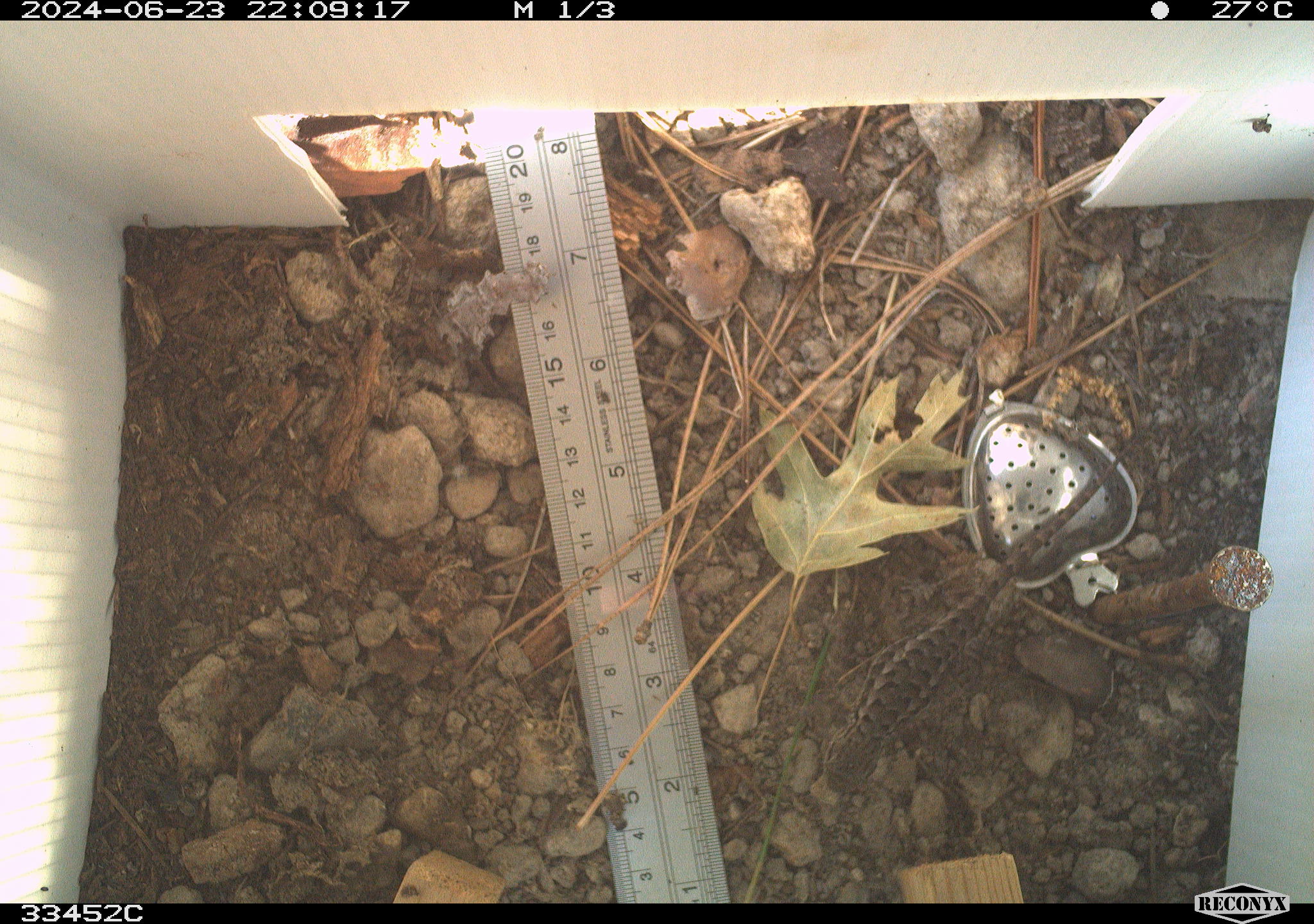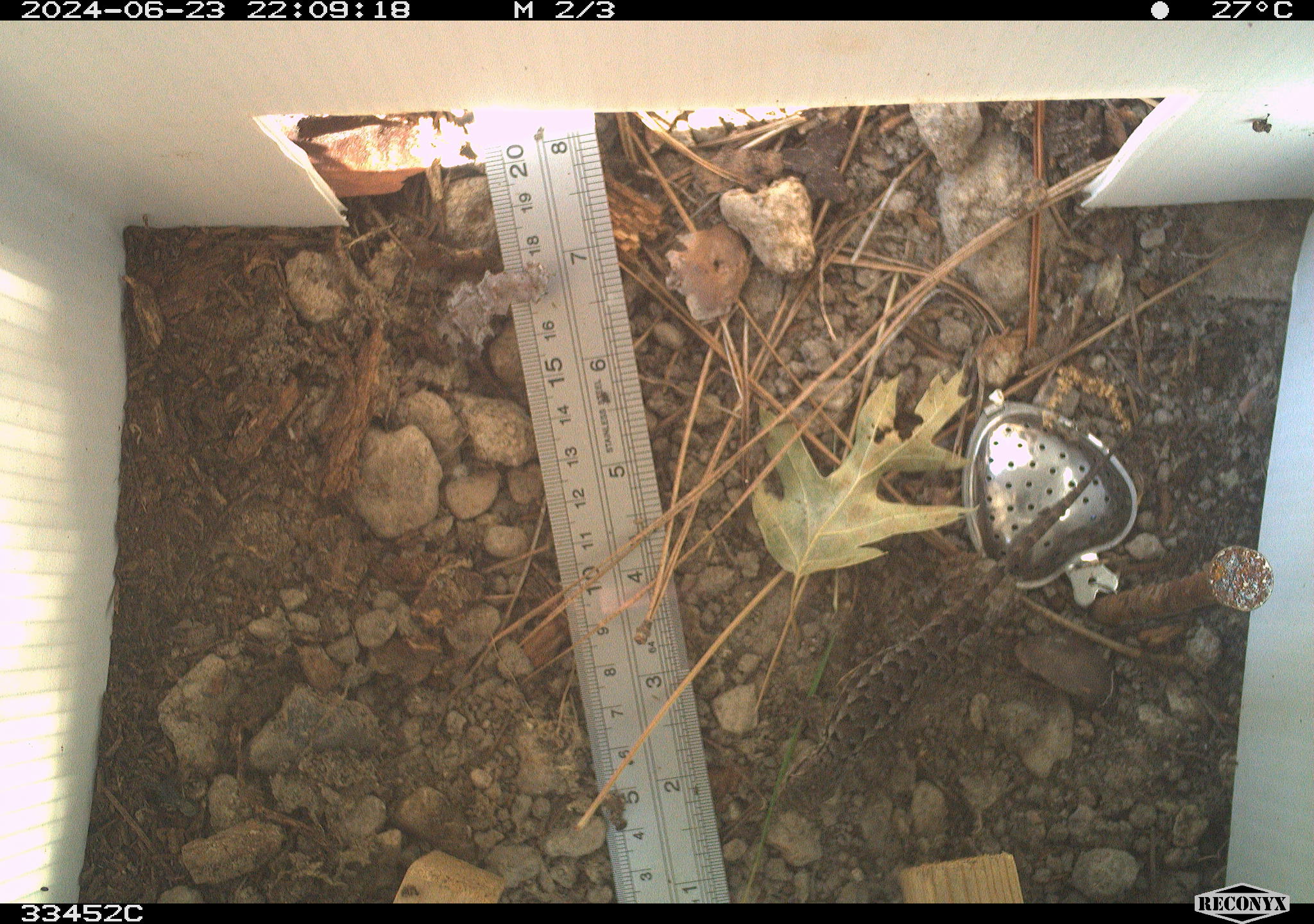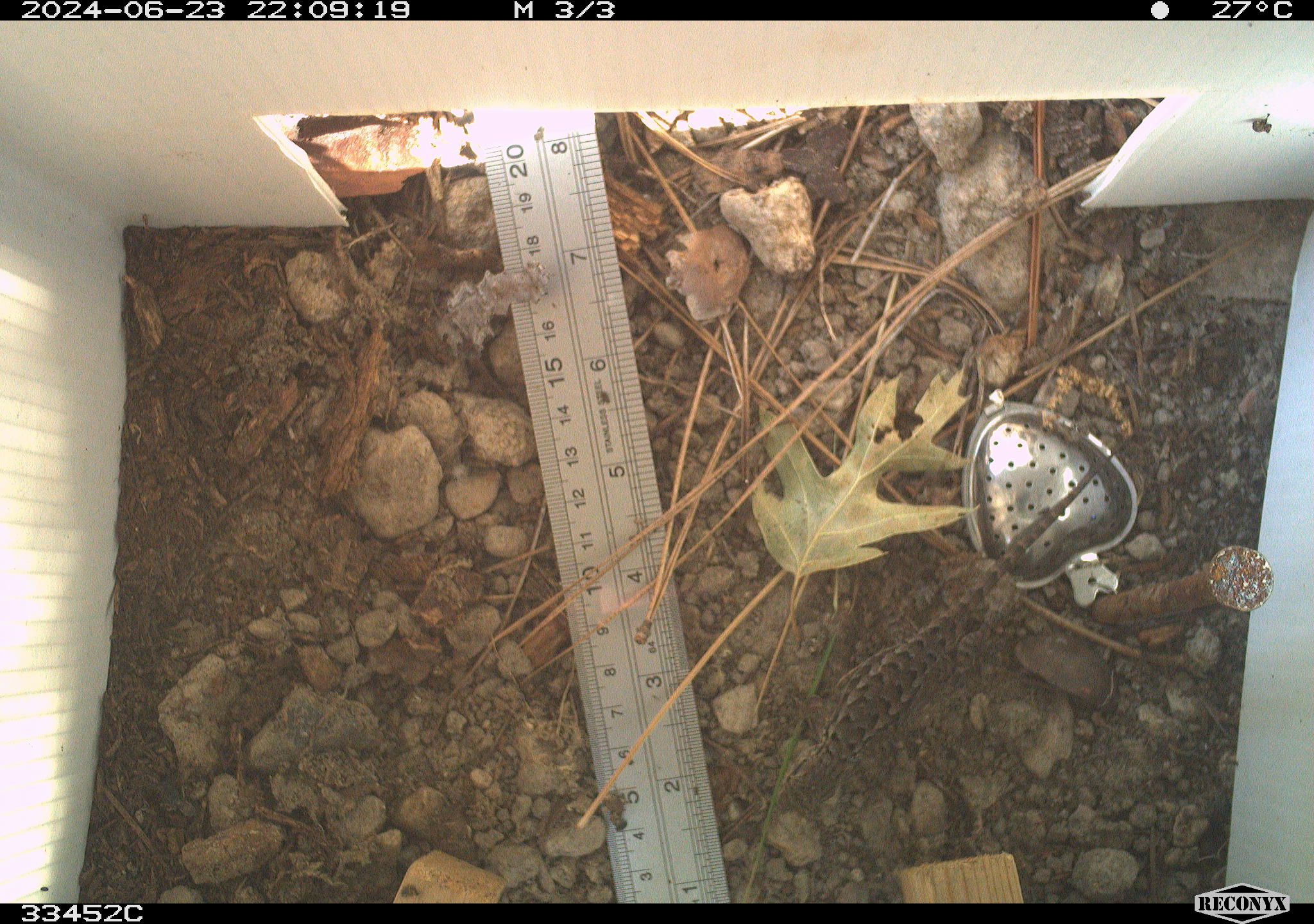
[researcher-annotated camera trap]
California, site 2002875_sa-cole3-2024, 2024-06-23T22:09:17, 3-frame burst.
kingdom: Animalia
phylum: Chordata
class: Reptilia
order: Squamata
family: Phrynosomatidae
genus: Sceloporus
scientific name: Sceloporus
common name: spiny lizards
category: sceloporus species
Sceloporus species (spiny lizards) (Sceloporus).